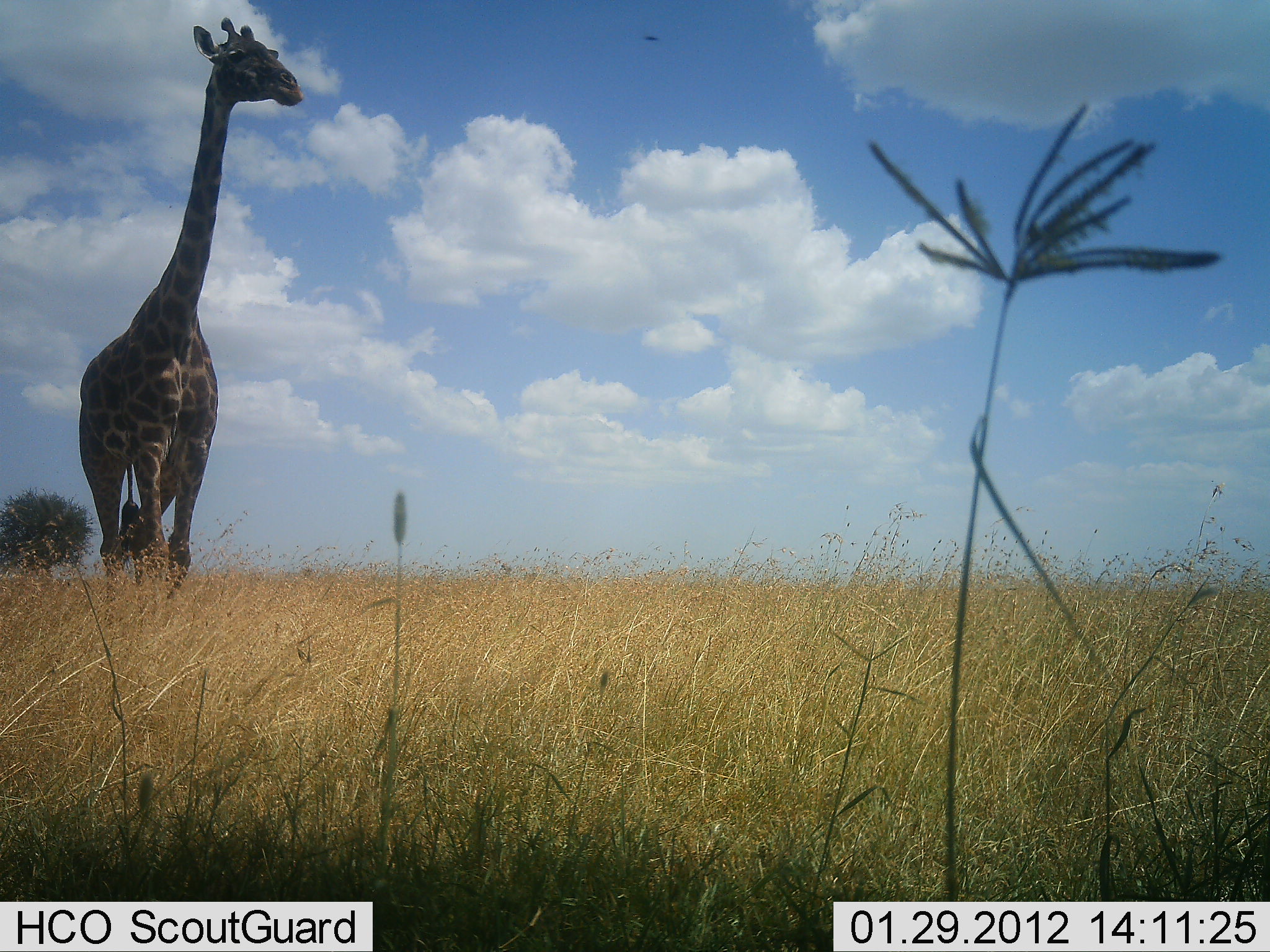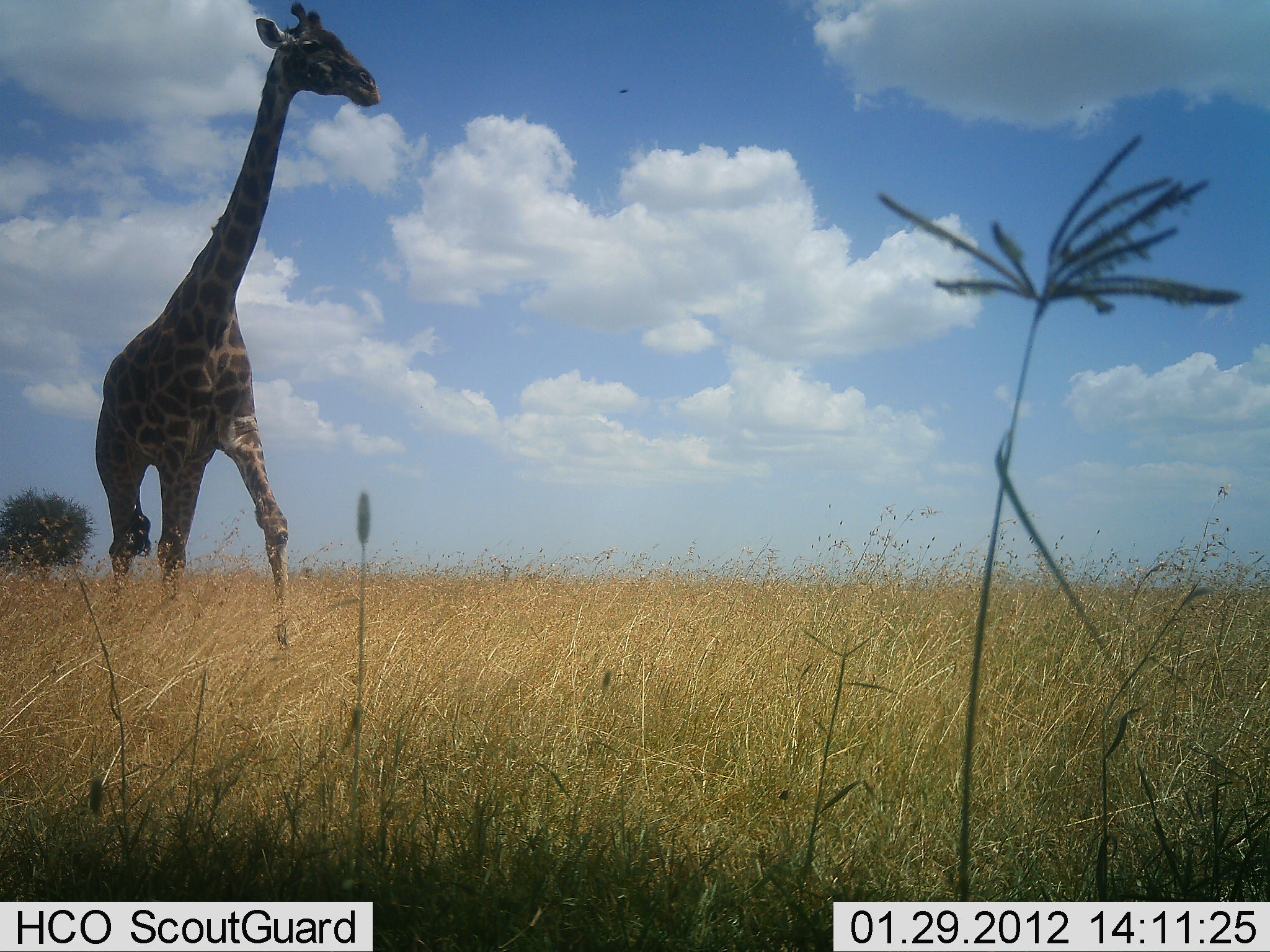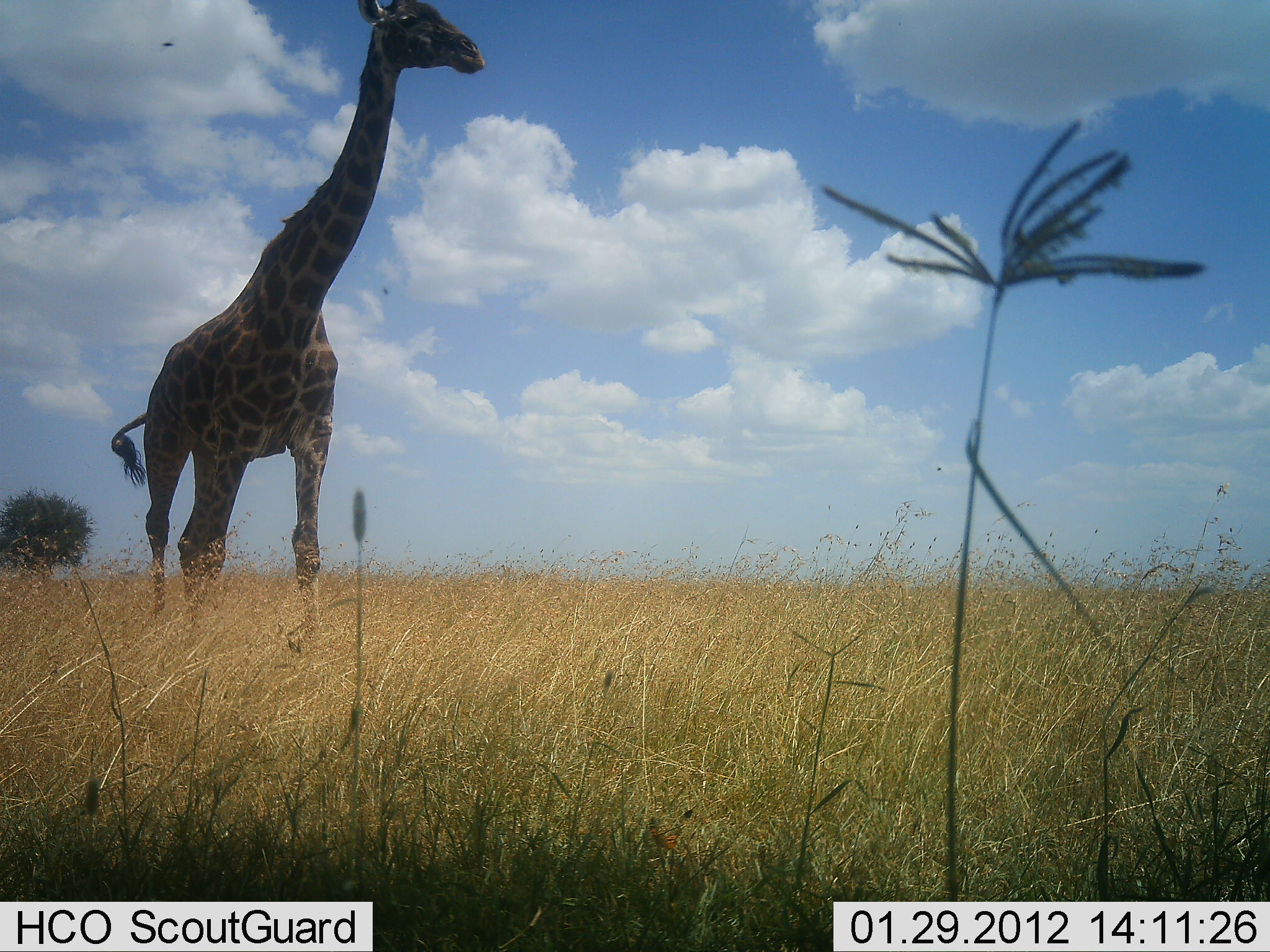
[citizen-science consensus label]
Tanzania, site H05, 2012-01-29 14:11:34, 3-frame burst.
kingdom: Animalia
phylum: Chordata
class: Mammalia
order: Artiodactyla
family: Giraffidae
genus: Giraffa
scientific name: Giraffa camelopardalis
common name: giraffe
Giraffe (Giraffa camelopardalis), count 1. Behavior (volunteer vote fractions): standing 6%, resting 0%, moving 97%, interacting 0%. Young present (vote fraction): 0%. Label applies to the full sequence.